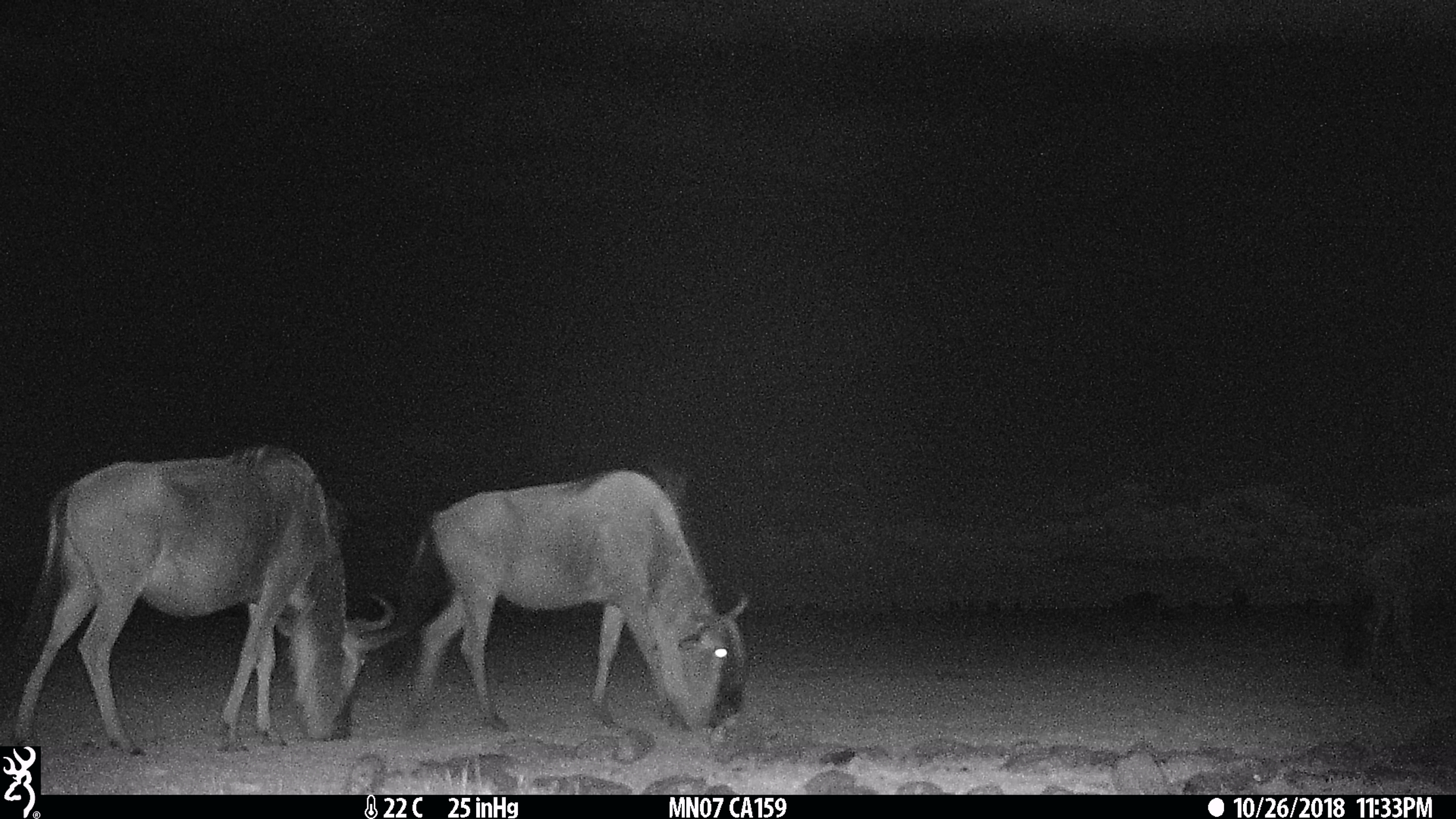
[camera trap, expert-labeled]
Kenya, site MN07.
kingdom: Animalia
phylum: Chordata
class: Mammalia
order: Artiodactyla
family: Bovidae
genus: Connochaetes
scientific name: Connochaetes taurinus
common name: blue wildebeest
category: wildebeest